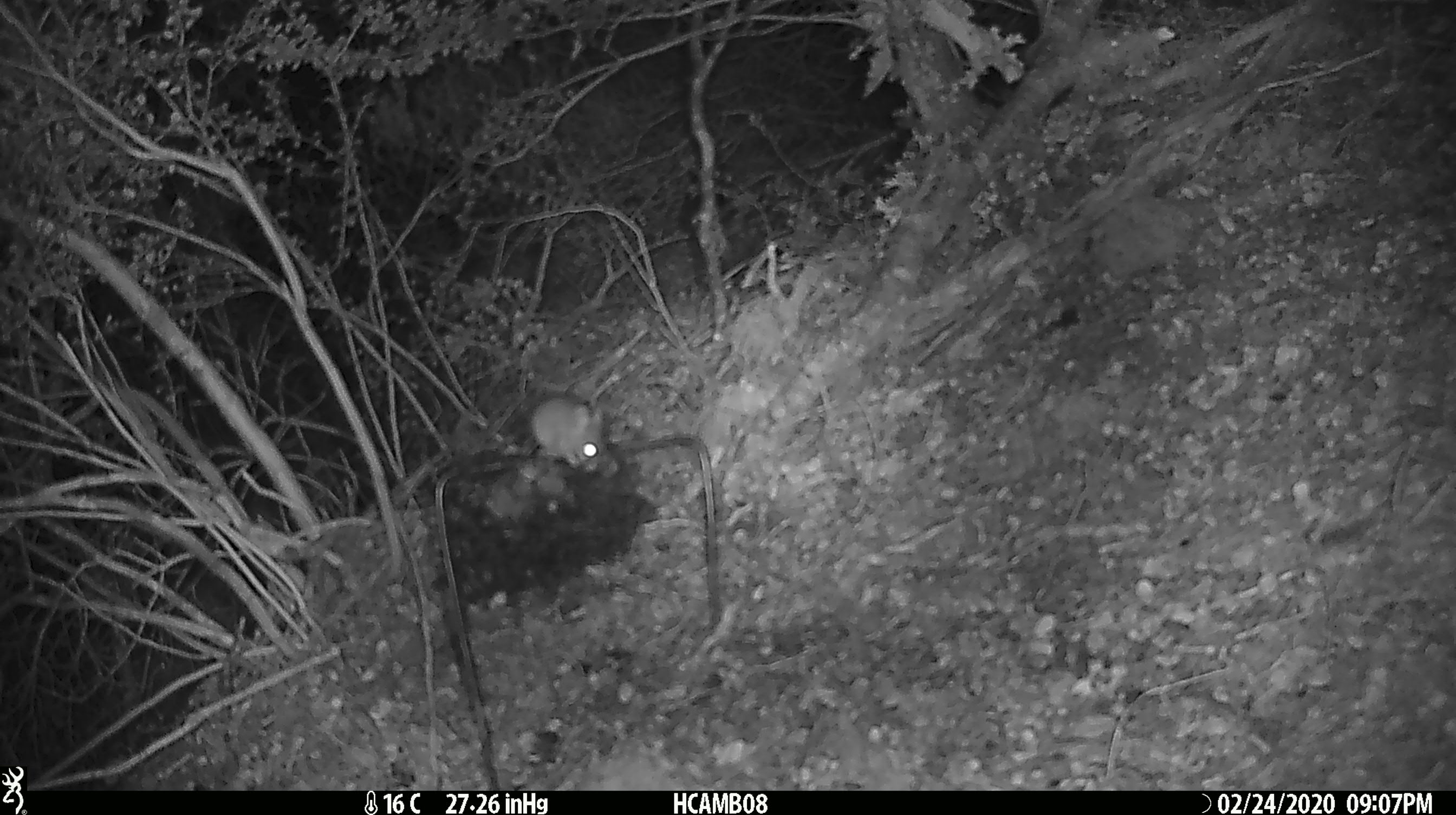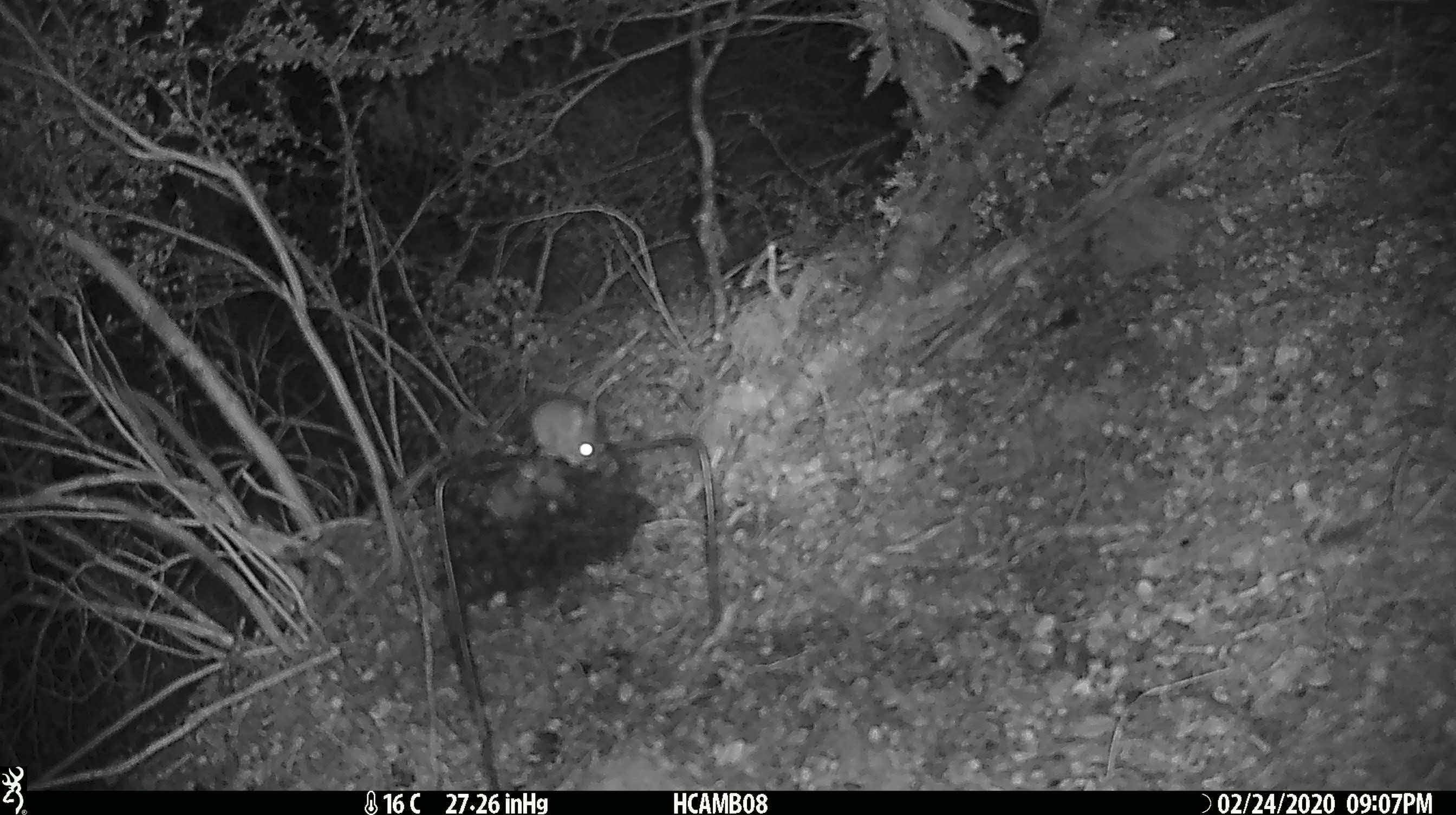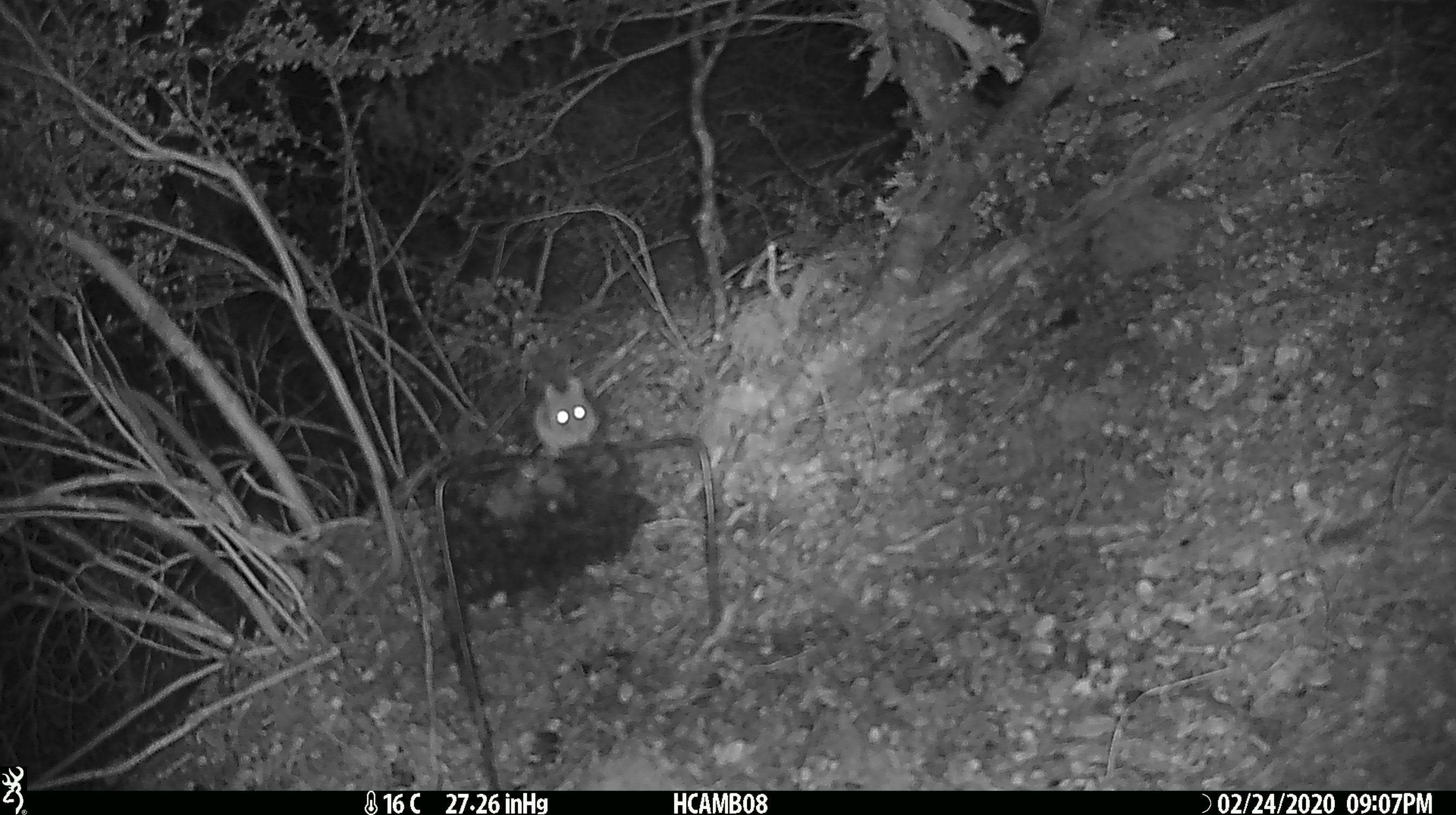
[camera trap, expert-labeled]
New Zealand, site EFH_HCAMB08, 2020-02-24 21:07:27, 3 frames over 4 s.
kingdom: Animalia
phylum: Chordata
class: Mammalia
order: Rodentia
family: Muridae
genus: Mus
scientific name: Mus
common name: mouse